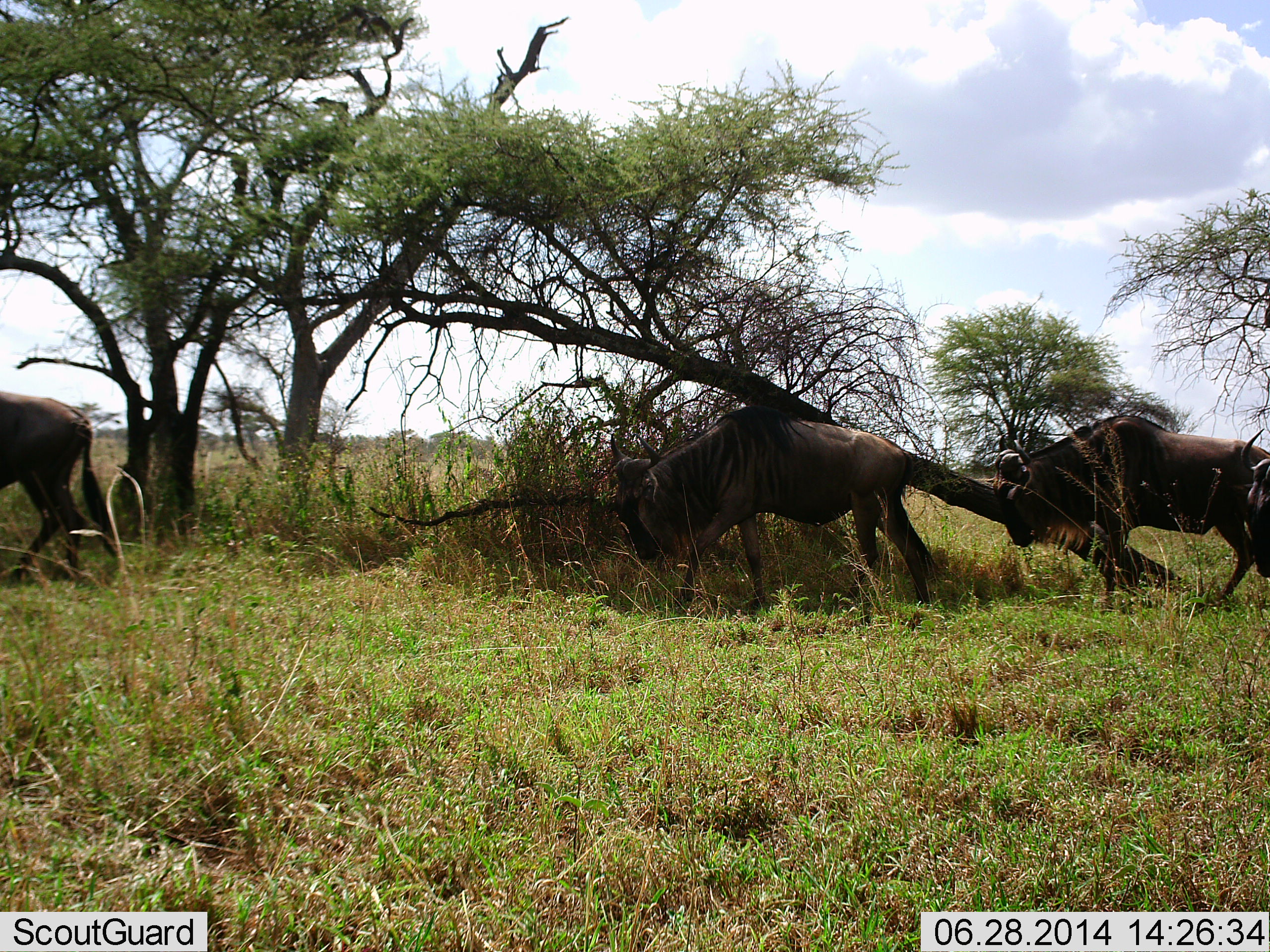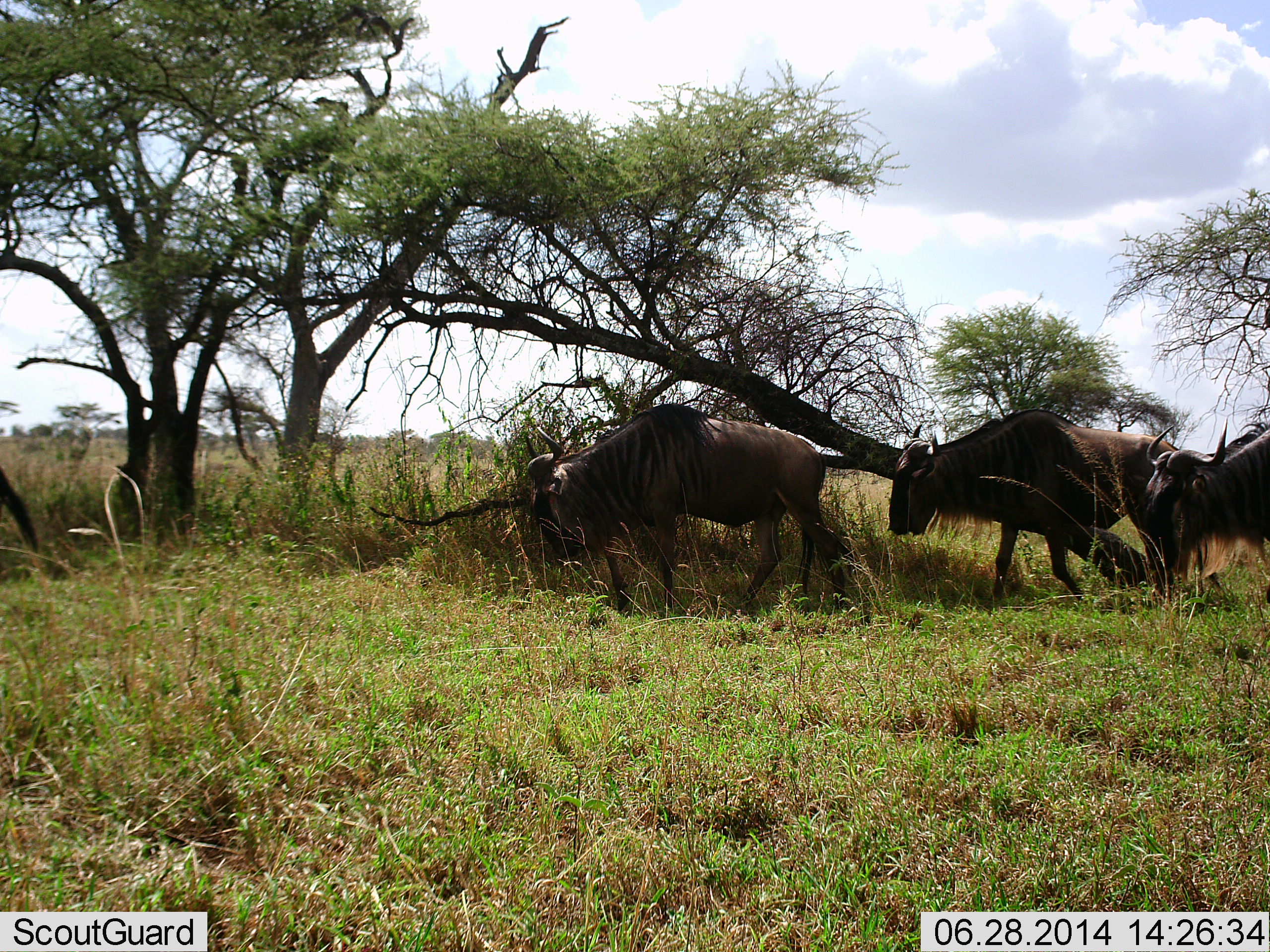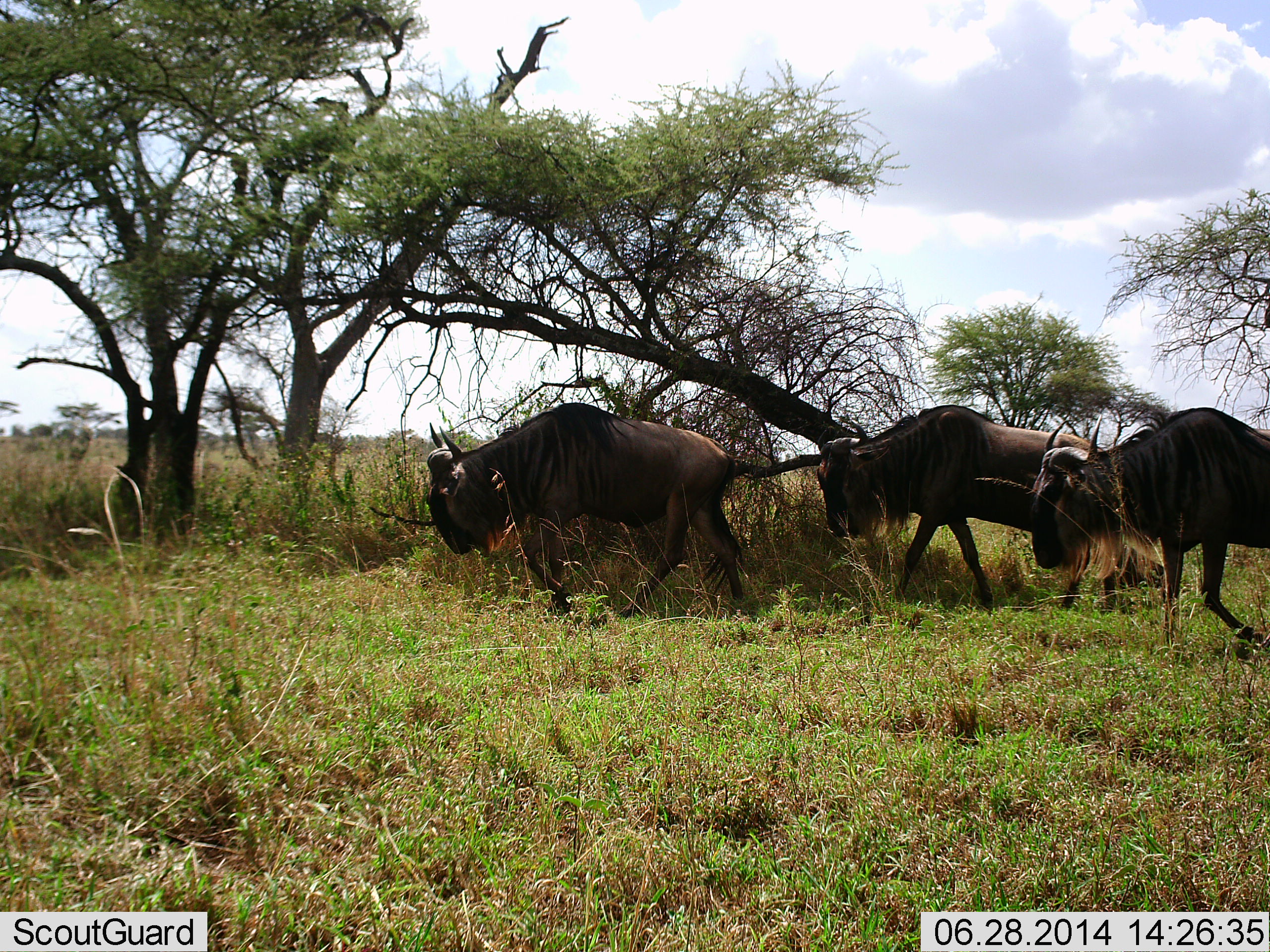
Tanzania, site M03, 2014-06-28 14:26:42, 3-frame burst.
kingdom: Animalia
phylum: Chordata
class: Mammalia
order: Artiodactyla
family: Bovidae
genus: Connochaetes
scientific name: Connochaetes taurinus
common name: blue wildebeest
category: wildebeest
Wildebeest (blue wildebeest) (Connochaetes taurinus), count 4. Behavior (volunteer vote fractions): standing 0%, resting 0%, moving 100%, interacting 0%. Young present (vote fraction): 0%. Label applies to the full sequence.